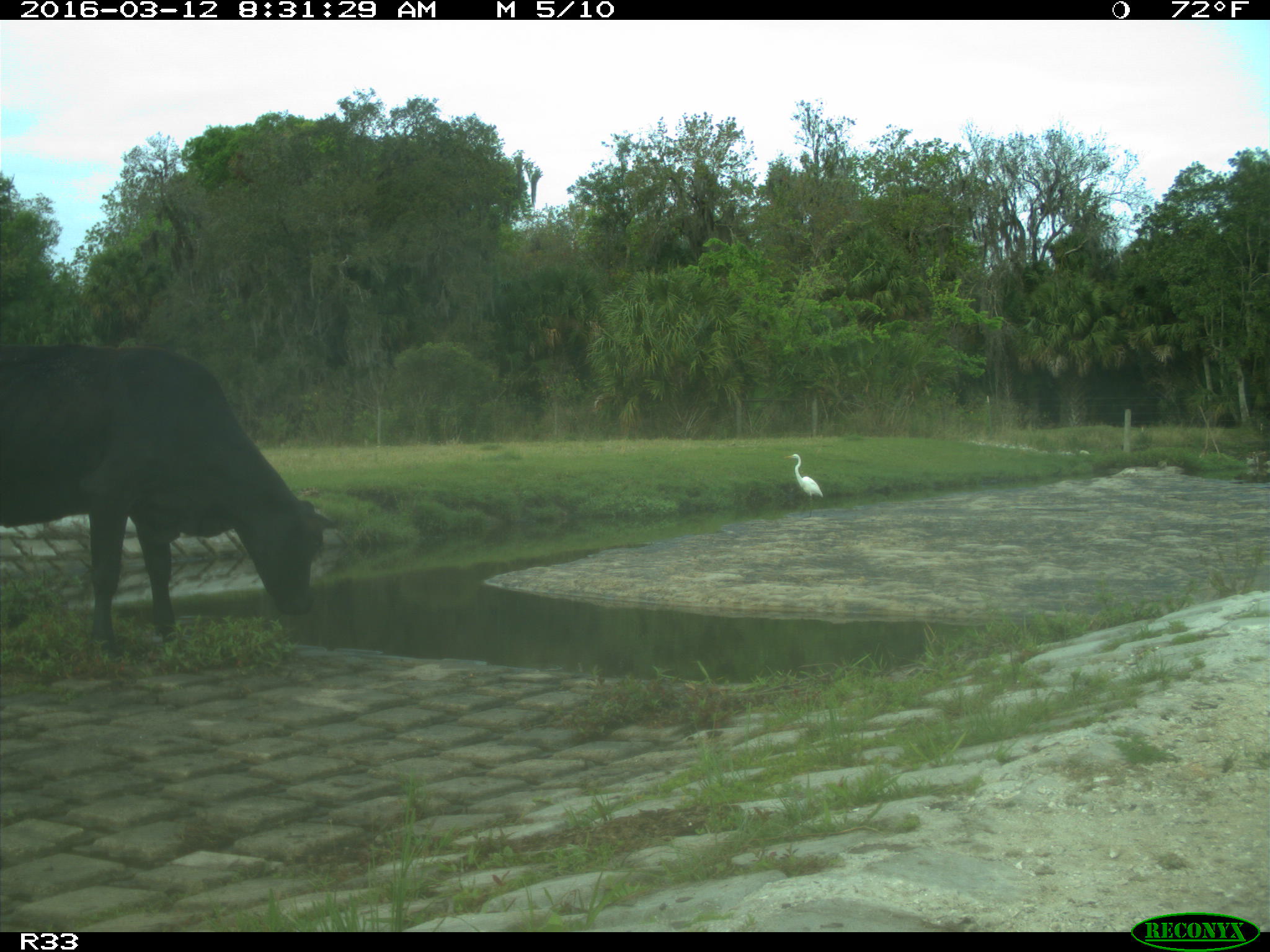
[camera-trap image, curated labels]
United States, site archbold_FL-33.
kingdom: Animalia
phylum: Chordata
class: Mammalia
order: Artiodactyla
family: Bovidae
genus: Bos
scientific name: Bos taurus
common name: domestic cow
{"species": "Bos taurus (domestic cow)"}